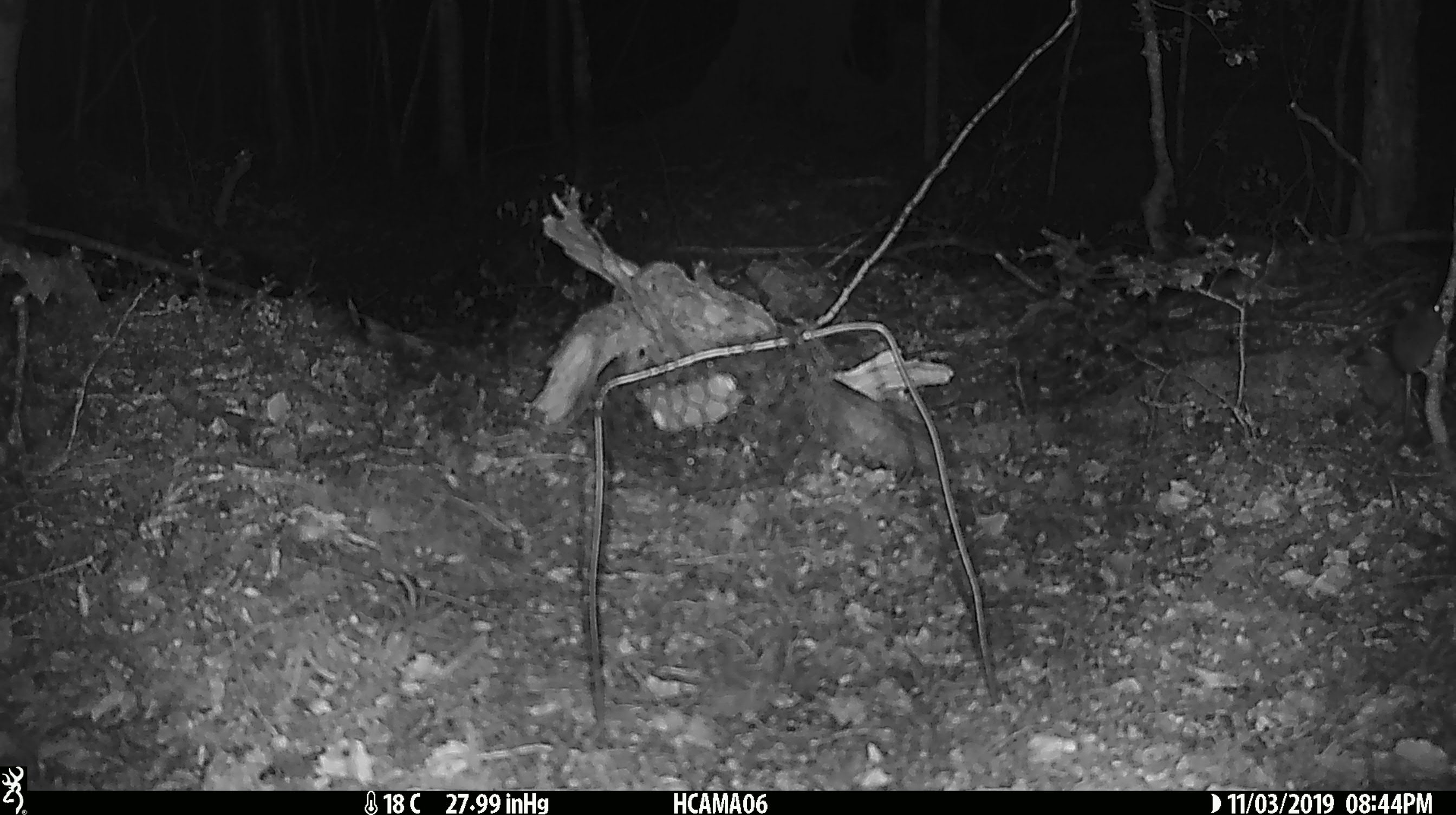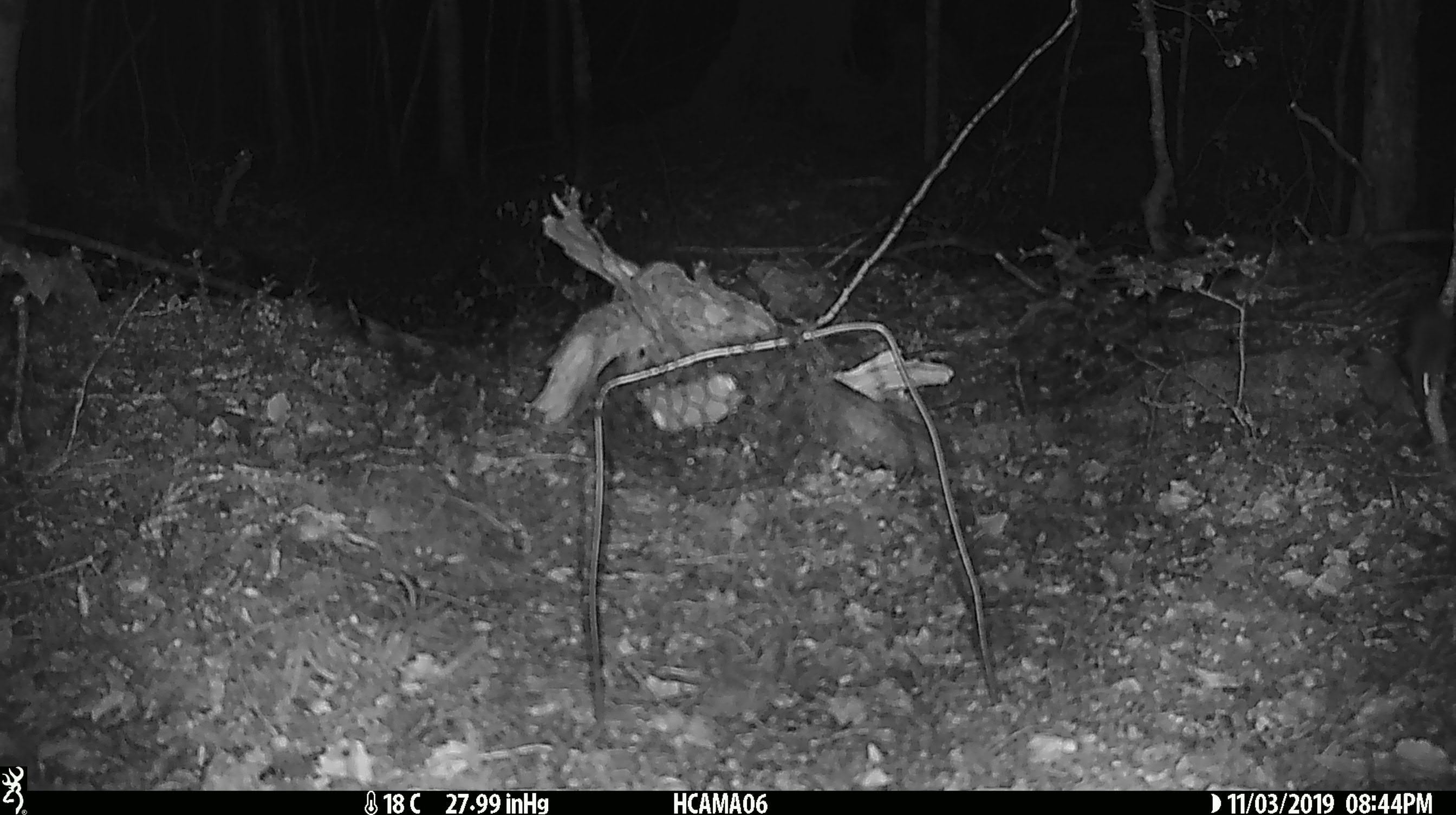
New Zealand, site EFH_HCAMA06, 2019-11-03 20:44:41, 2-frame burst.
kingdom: Animalia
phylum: Chordata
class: Mammalia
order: Rodentia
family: Muridae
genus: Mus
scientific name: Mus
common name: mouse